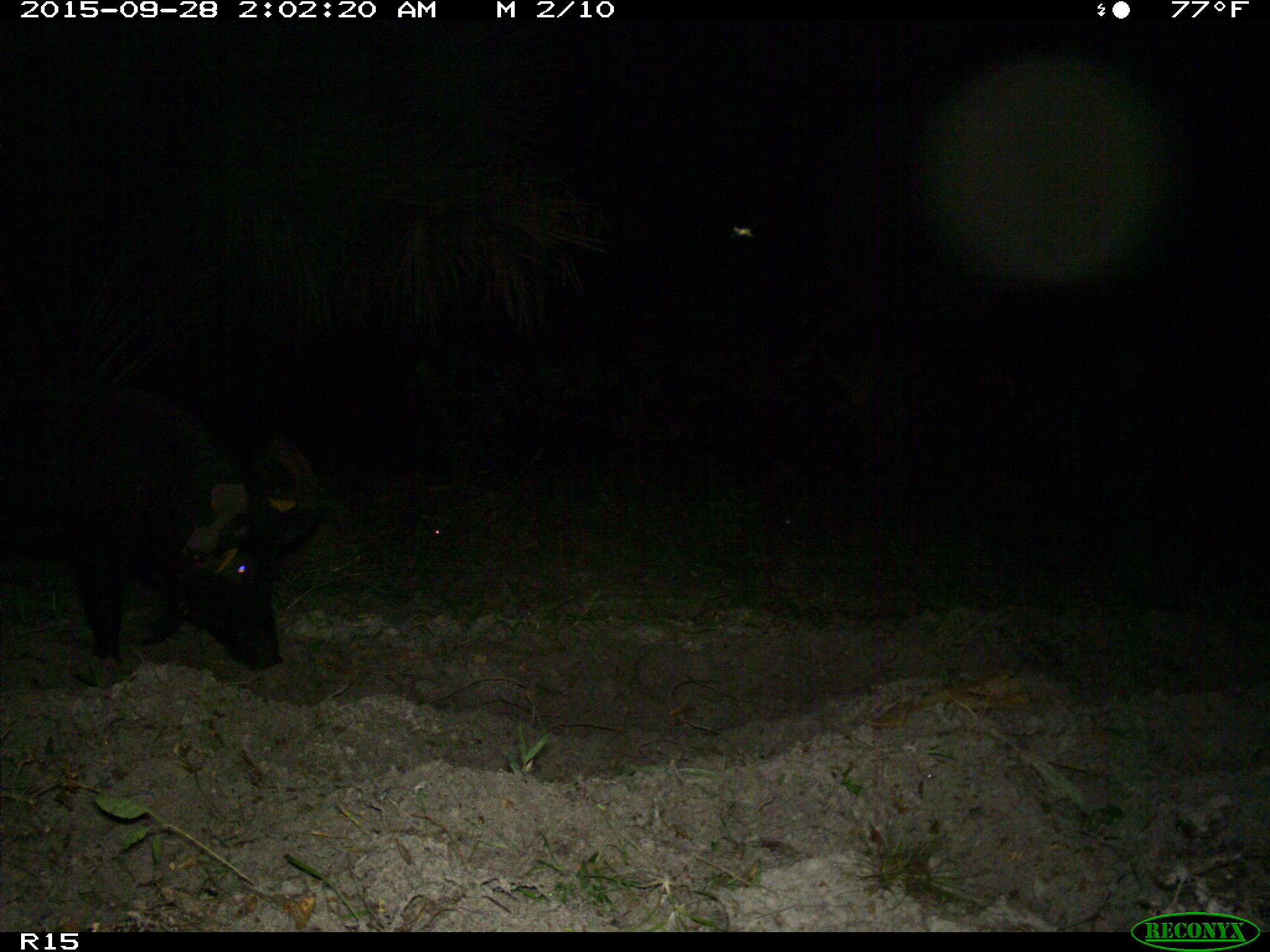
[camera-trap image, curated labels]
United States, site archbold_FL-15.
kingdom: Animalia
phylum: Chordata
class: Mammalia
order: Artiodactyla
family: Suidae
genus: Sus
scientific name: Sus scrofa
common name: wild boar